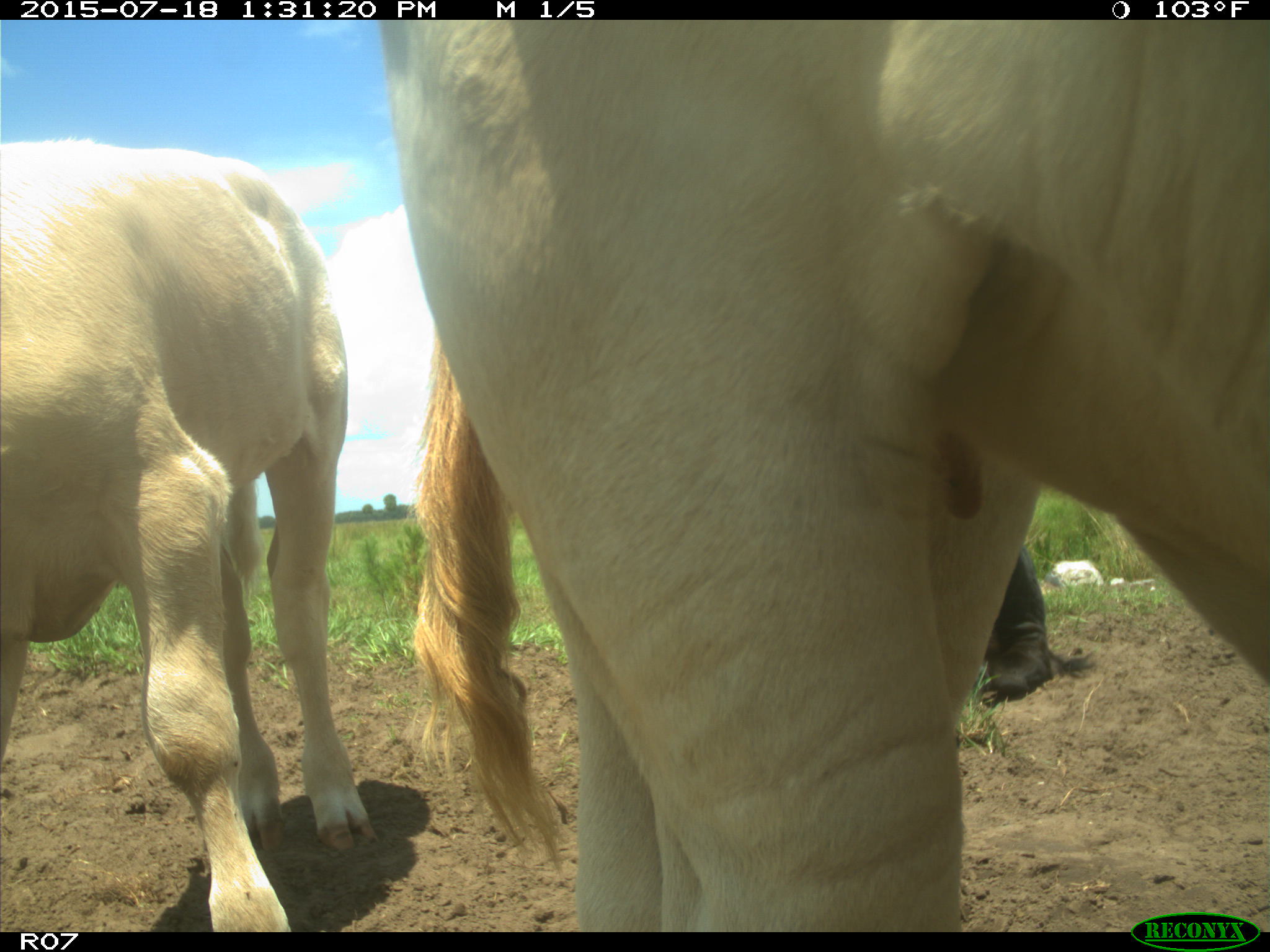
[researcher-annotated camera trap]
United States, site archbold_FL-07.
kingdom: Animalia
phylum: Chordata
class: Mammalia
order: Artiodactyla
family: Bovidae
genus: Bos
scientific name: Bos taurus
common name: domestic cow